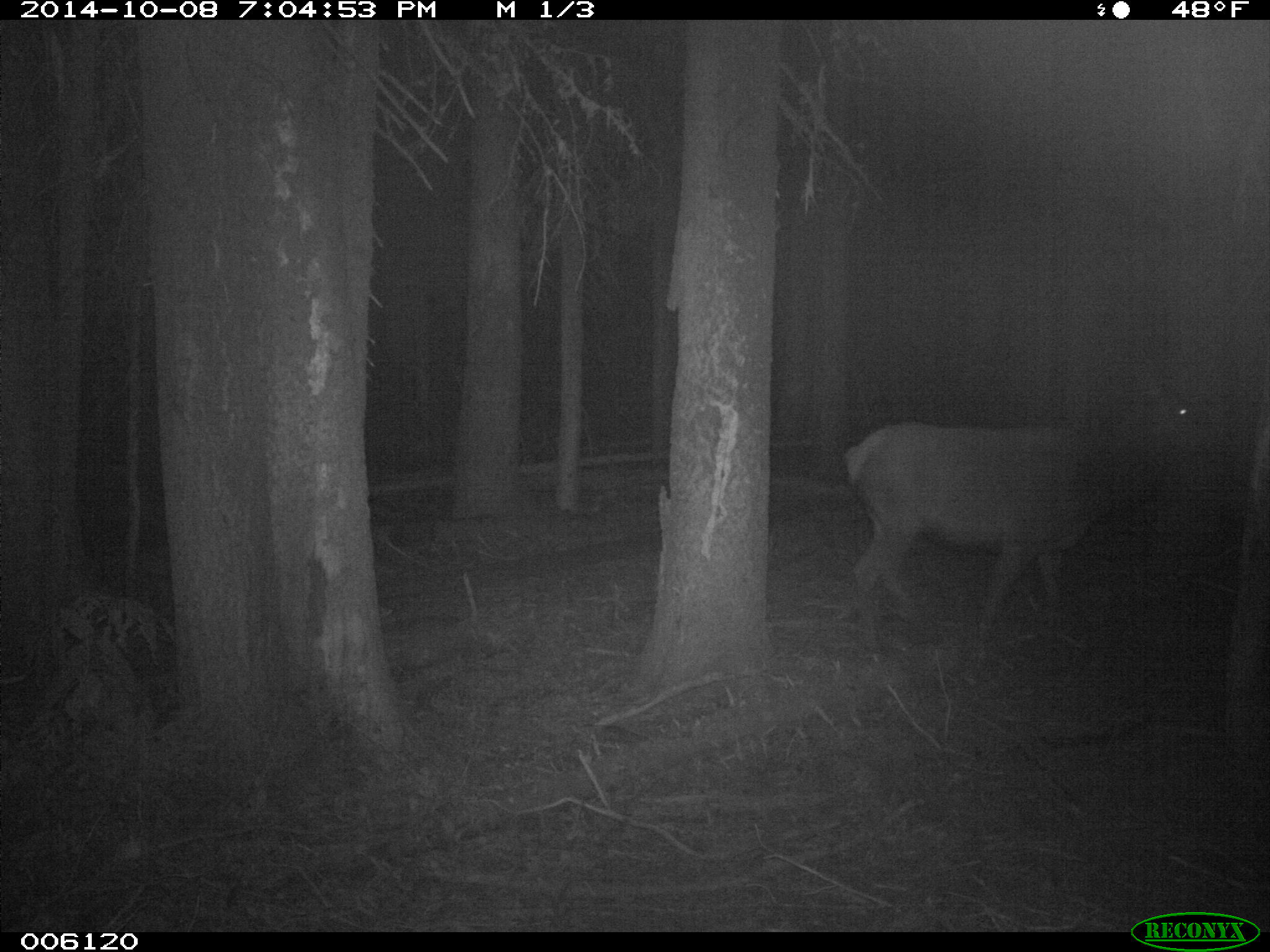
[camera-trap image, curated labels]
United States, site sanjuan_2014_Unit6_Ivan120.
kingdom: Animalia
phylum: Chordata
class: Mammalia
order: Artiodactyla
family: Cervidae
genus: Cervus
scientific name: Cervus elaphus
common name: red deer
Cervus elaphus (red deer).